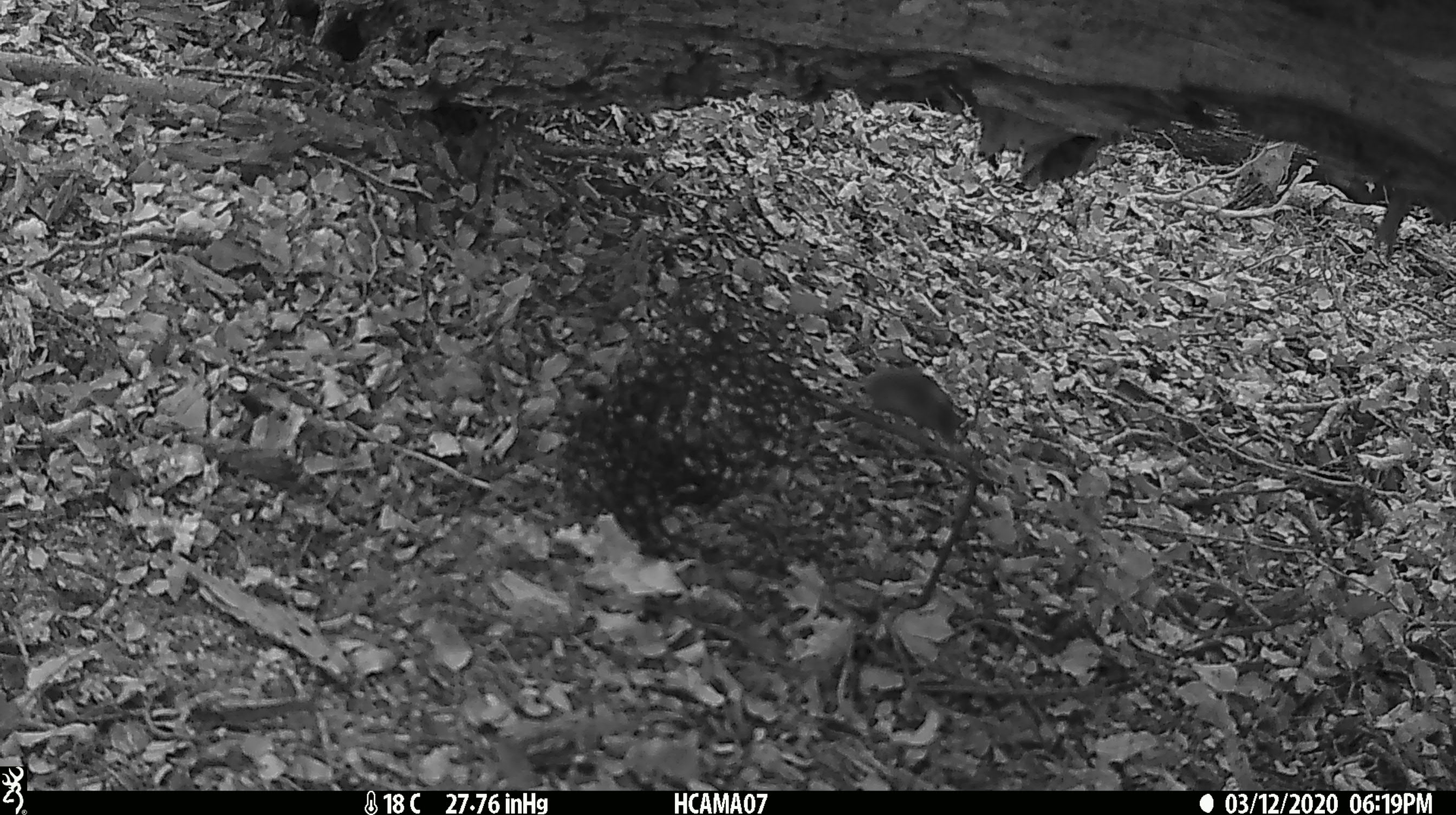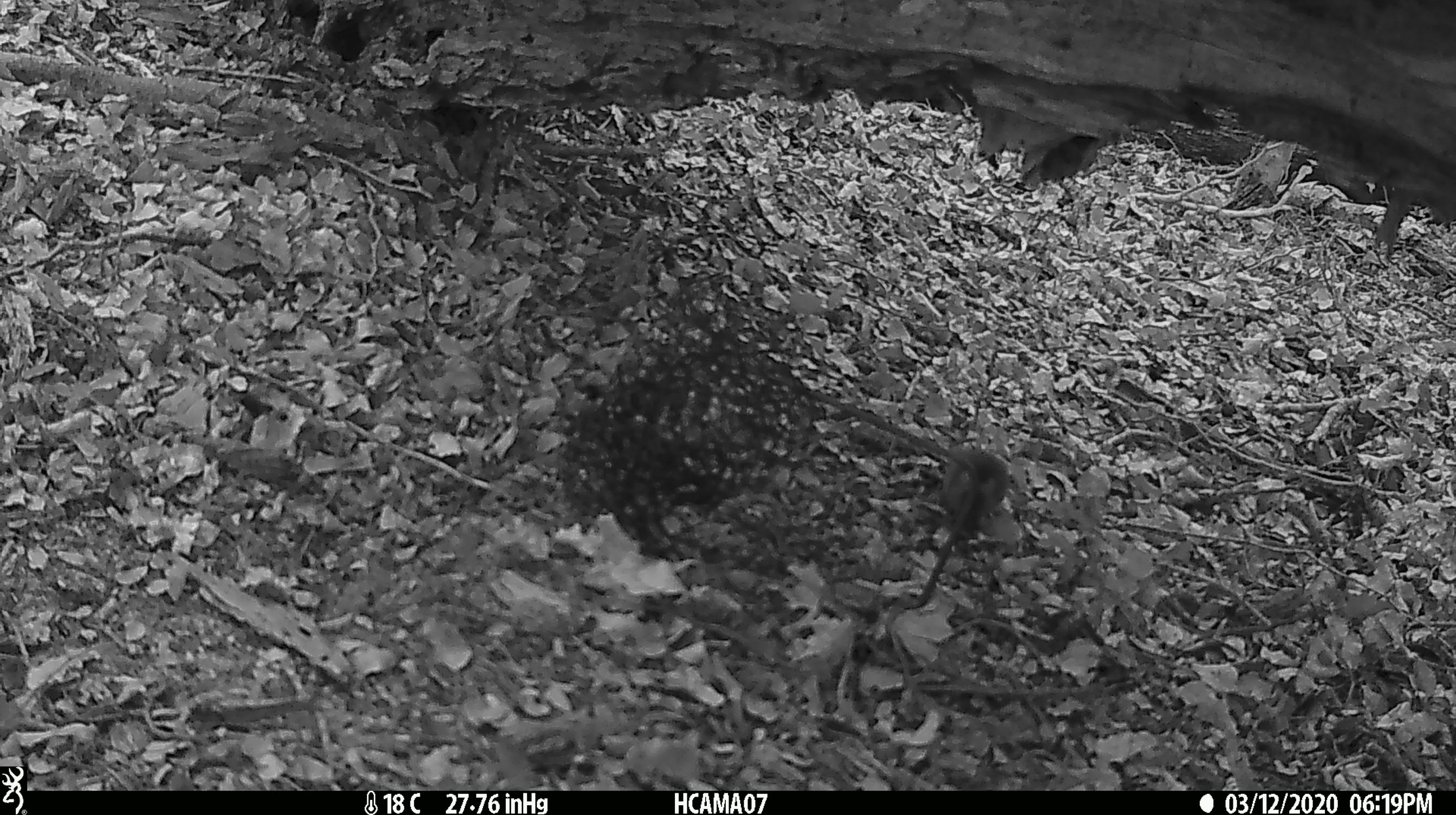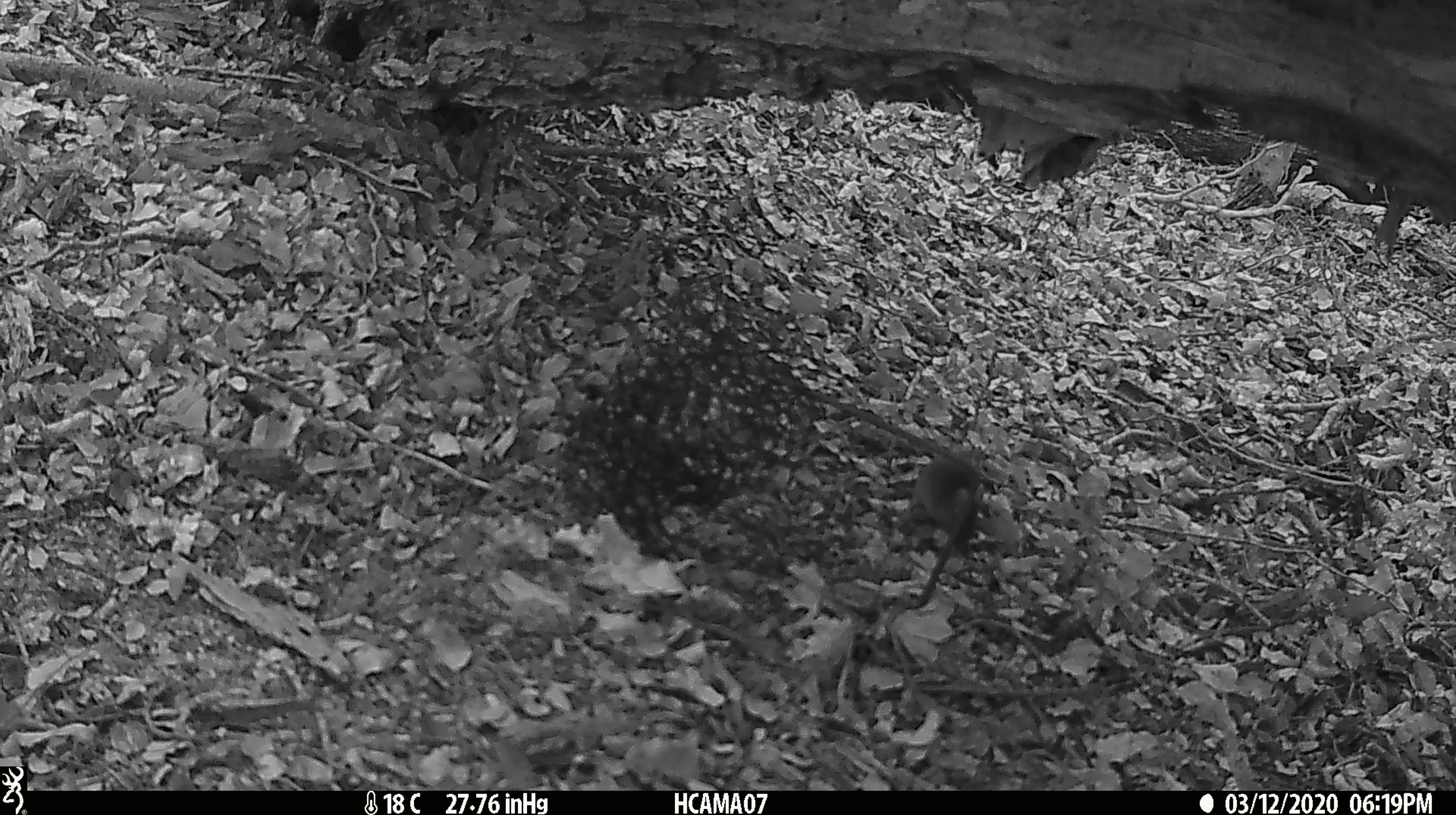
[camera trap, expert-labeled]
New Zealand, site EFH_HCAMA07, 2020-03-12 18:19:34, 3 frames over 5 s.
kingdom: Animalia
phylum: Chordata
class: Mammalia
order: Rodentia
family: Muridae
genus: Mus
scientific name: Mus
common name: mouse